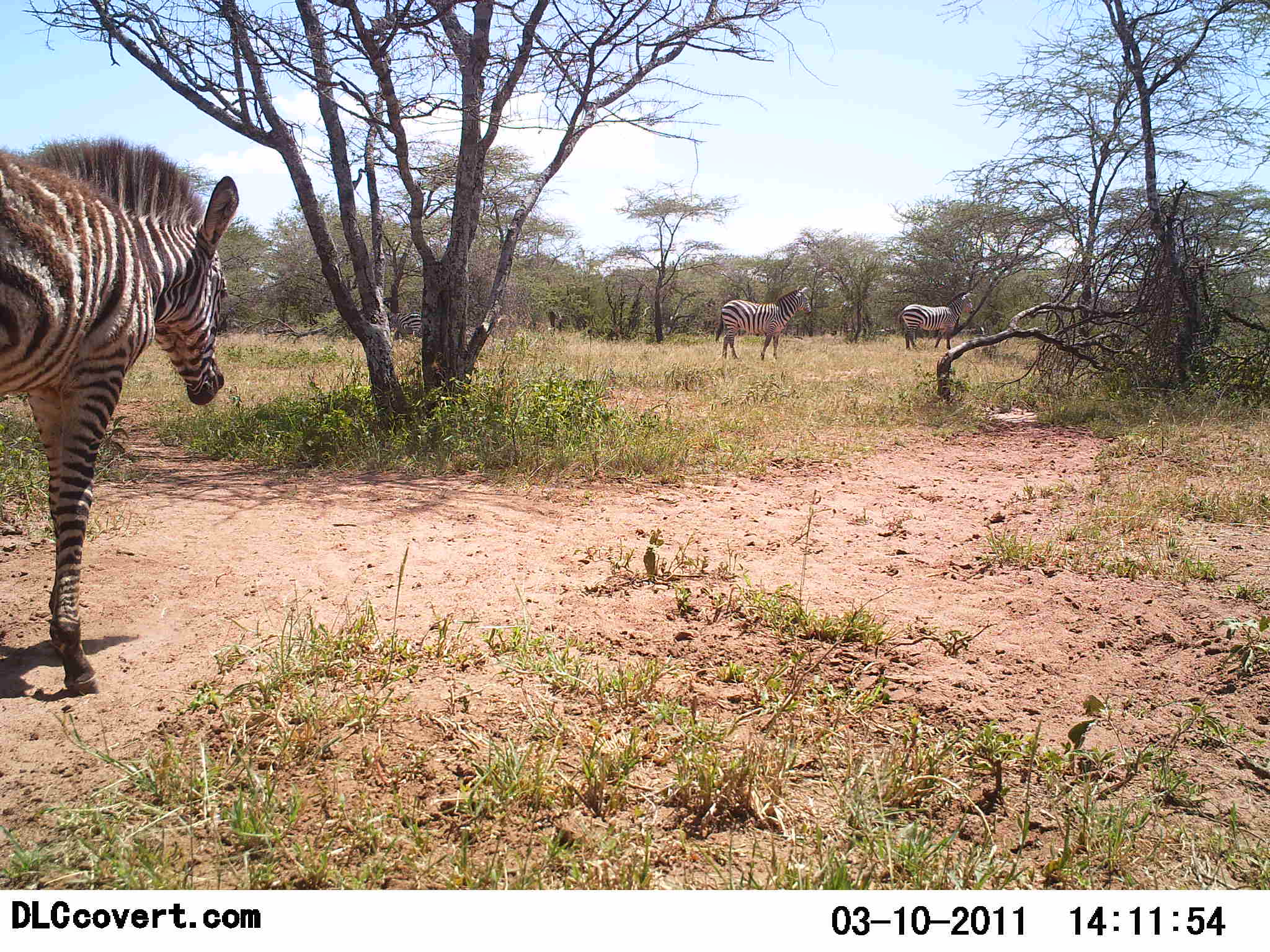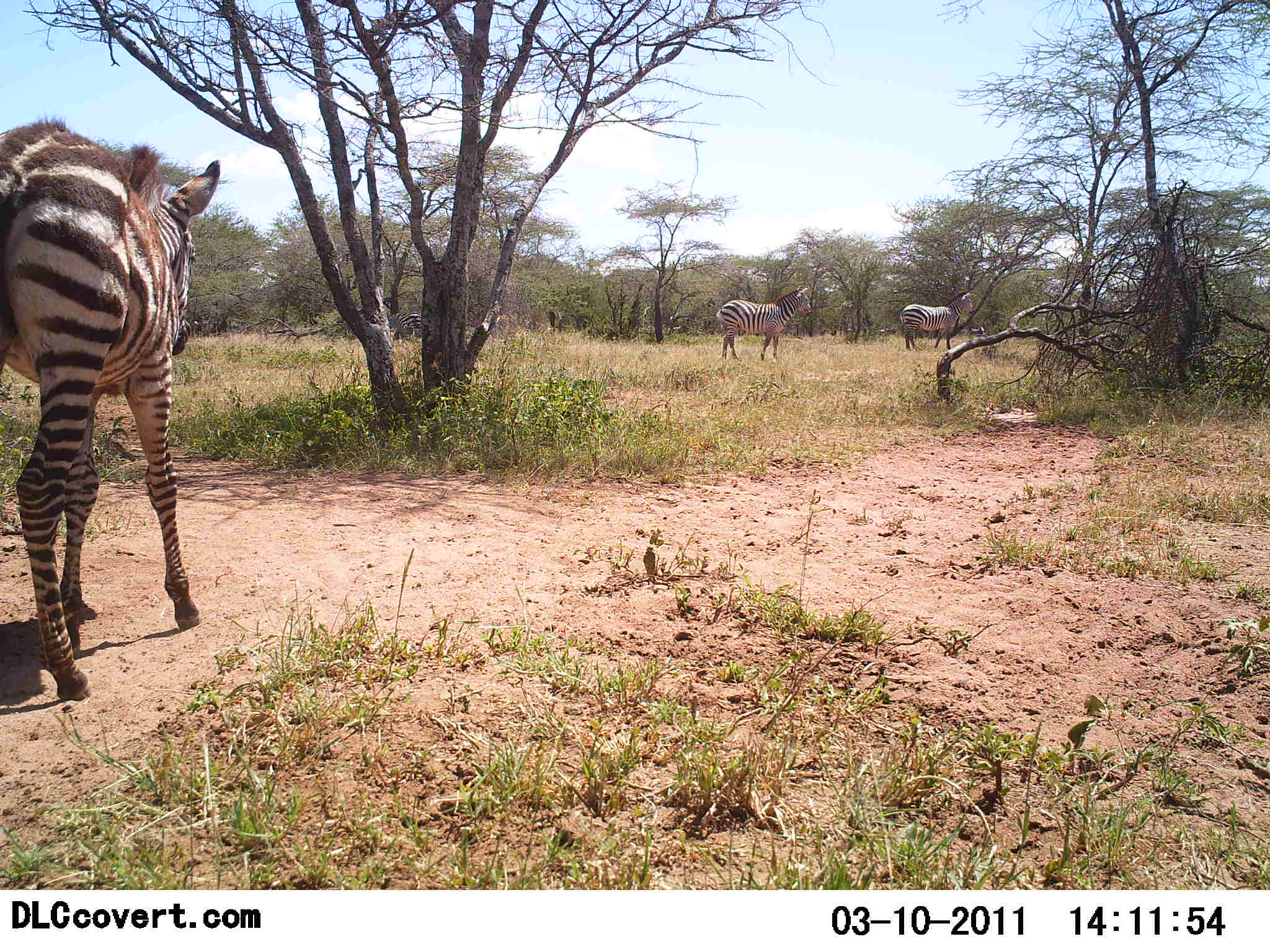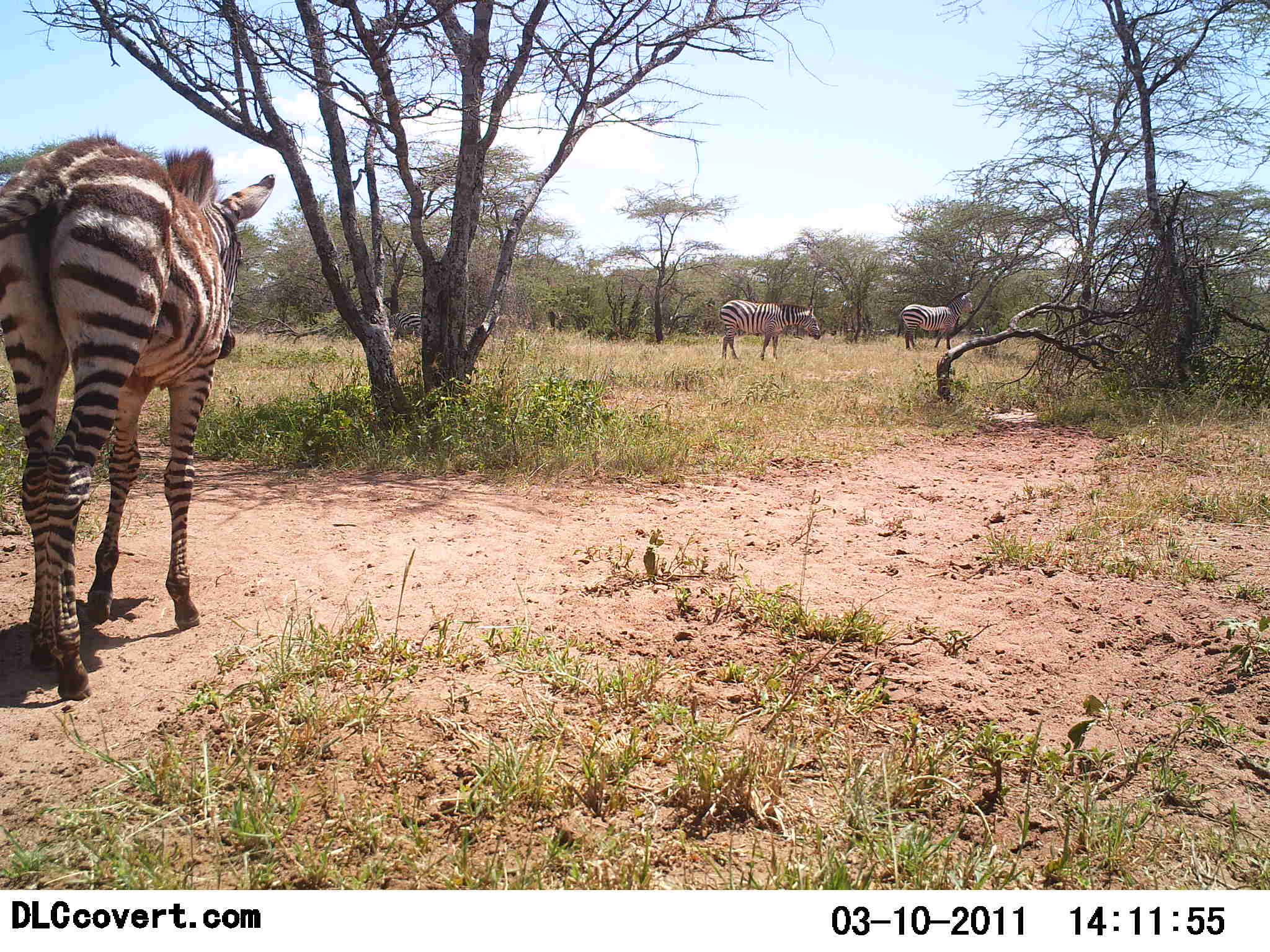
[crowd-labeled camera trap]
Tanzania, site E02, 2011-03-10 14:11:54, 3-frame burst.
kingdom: Animalia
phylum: Chordata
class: Mammalia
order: Perissodactyla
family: Equidae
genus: Equus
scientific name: Equus quagga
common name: plains zebra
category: zebra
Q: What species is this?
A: Zebra (plains zebra) (Equus quagga).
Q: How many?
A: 3.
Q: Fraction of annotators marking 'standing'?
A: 85%.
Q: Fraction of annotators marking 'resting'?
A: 0%.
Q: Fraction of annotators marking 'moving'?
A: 54%.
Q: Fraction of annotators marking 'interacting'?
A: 8%.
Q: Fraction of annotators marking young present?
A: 38%.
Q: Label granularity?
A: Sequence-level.